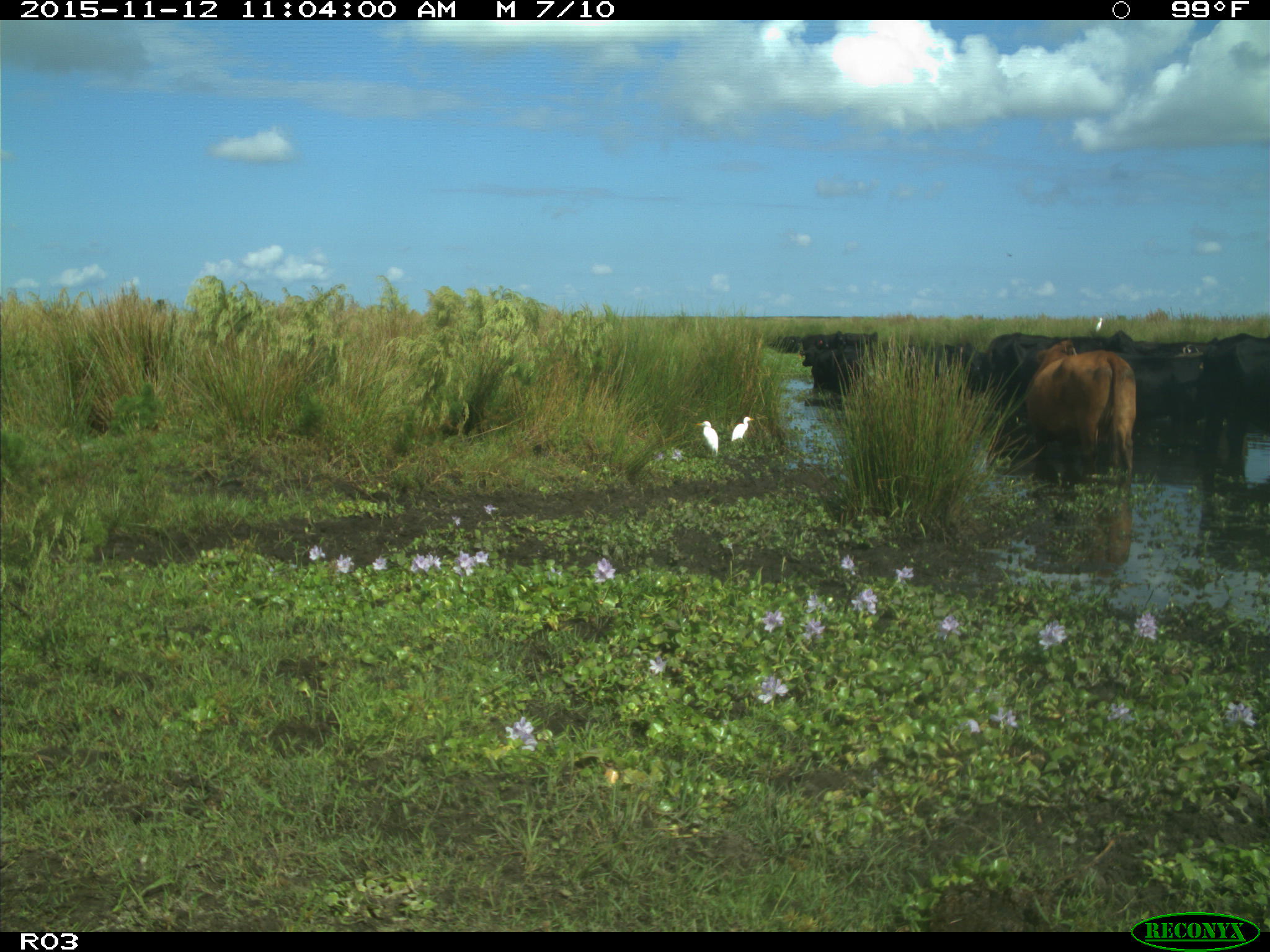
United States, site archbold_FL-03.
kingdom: Animalia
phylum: Chordata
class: Mammalia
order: Artiodactyla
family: Bovidae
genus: Bos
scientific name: Bos taurus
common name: domestic cow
Bos taurus (domestic cow).